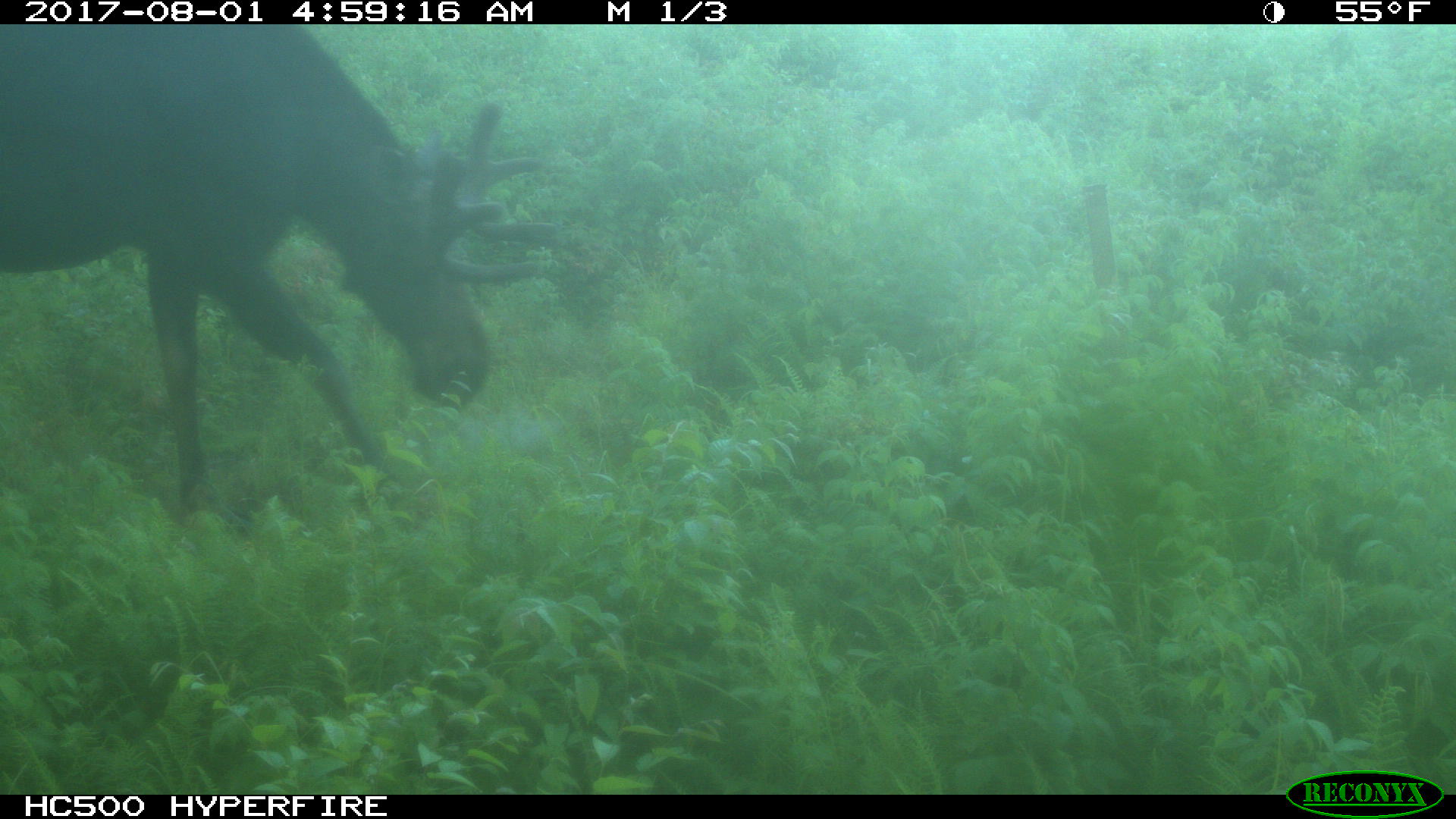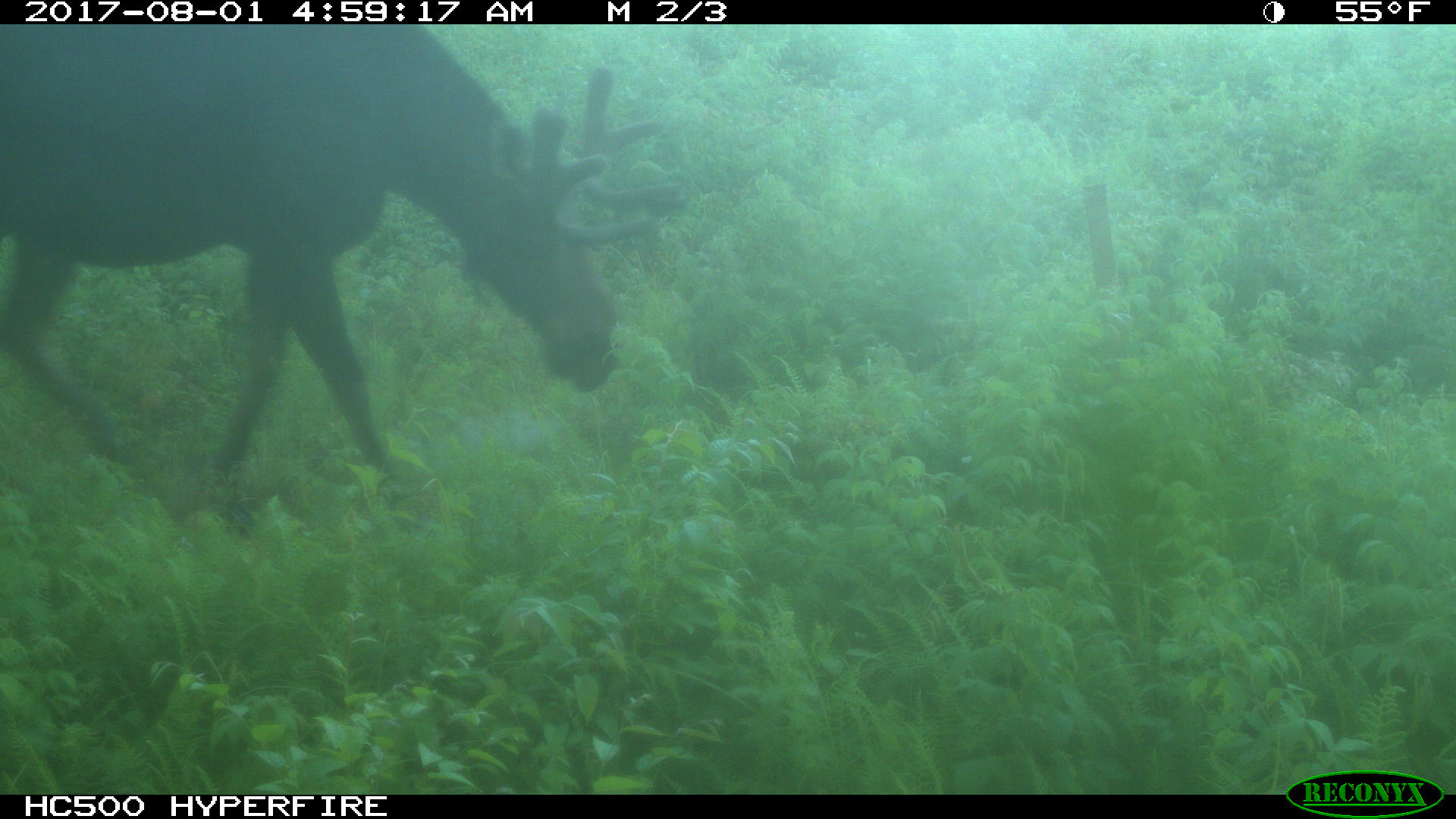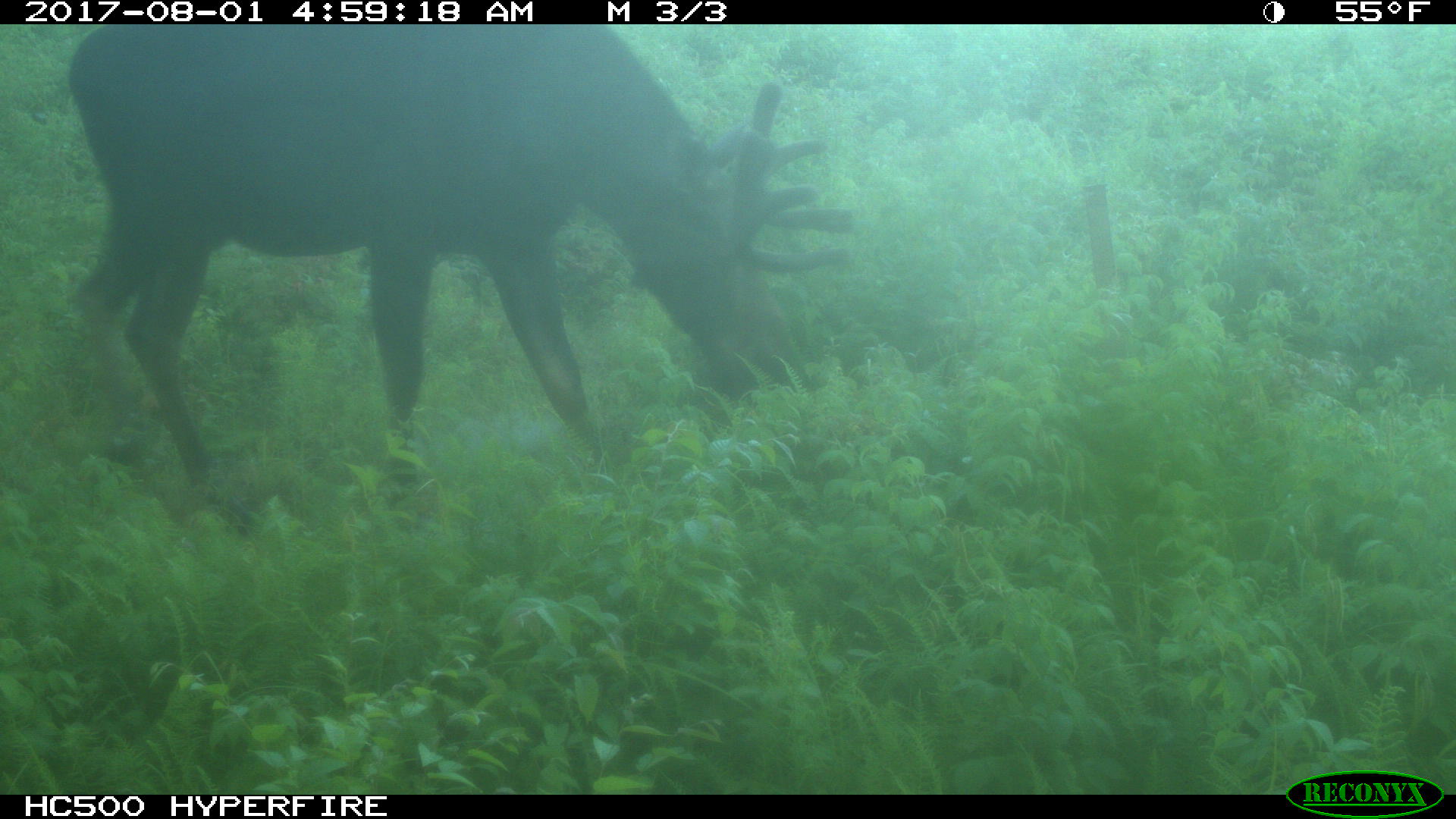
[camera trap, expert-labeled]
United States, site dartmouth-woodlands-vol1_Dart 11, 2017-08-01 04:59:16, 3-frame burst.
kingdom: Animalia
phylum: Chordata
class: Mammalia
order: Artiodactyla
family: Cervidae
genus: Alces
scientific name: Alces alces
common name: moose